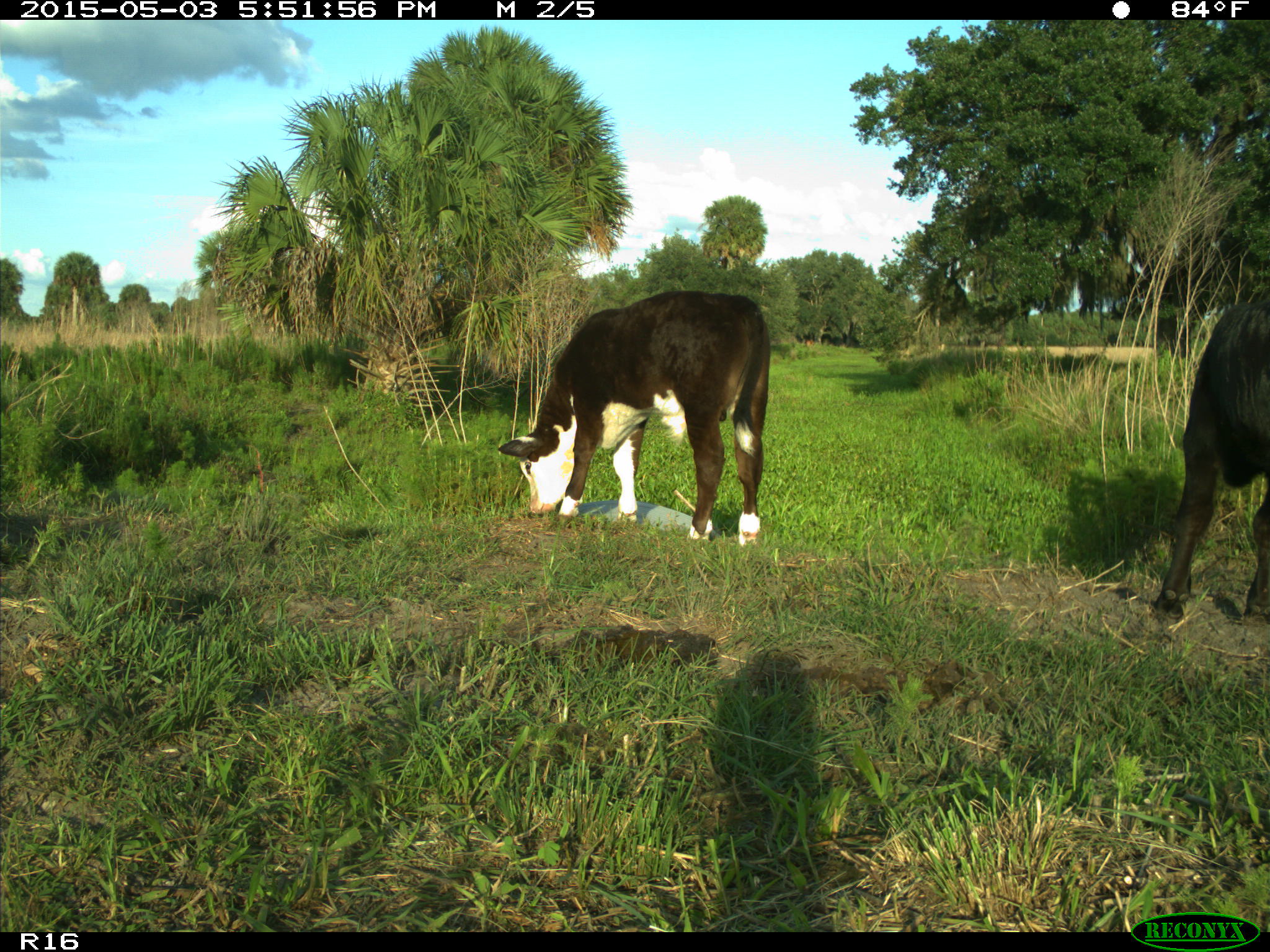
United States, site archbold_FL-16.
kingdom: Animalia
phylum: Chordata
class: Mammalia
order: Artiodactyla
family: Bovidae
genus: Bos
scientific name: Bos taurus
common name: domestic cow